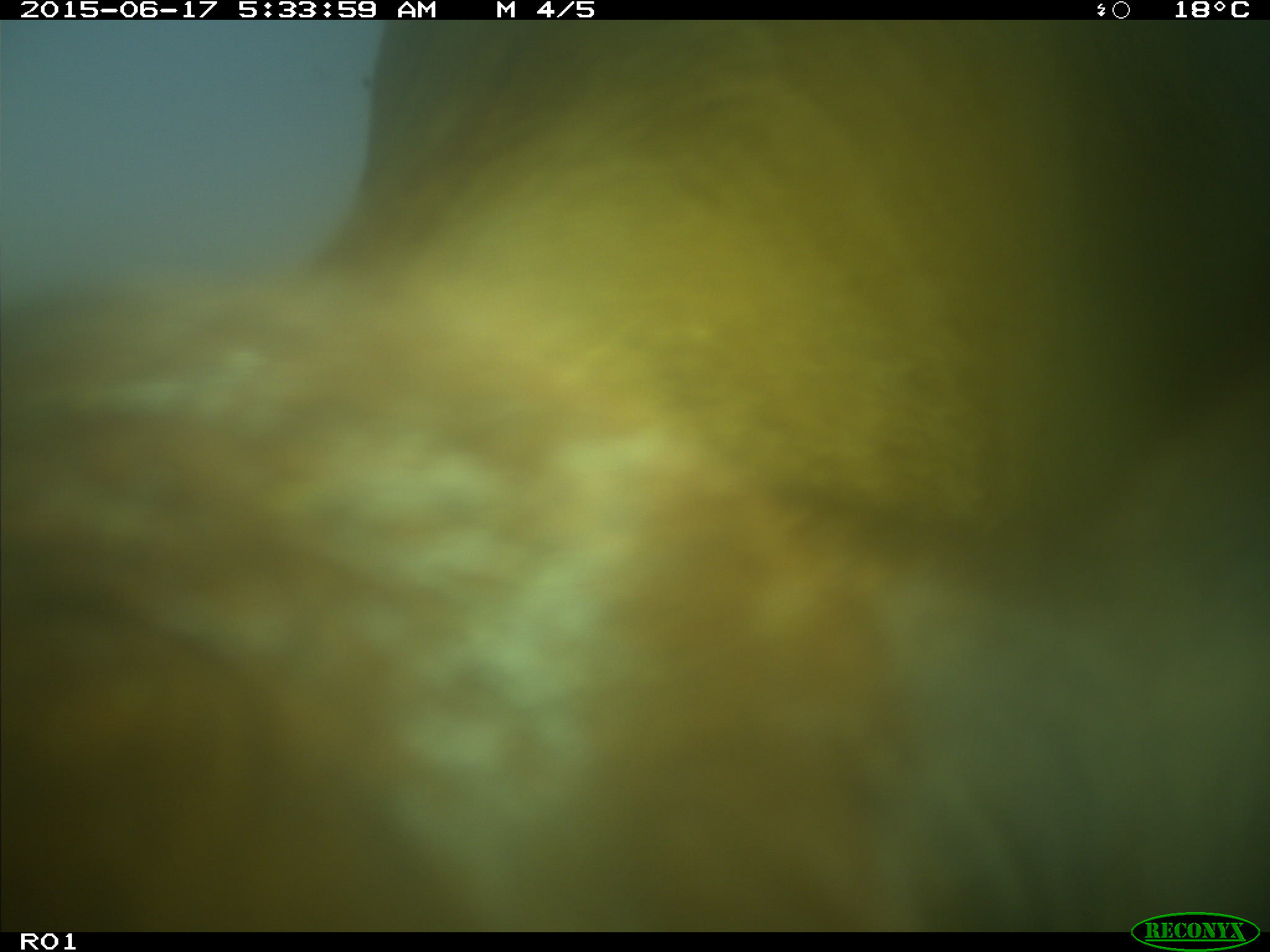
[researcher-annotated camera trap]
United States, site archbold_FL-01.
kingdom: Animalia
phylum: Chordata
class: Mammalia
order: Artiodactyla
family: Bovidae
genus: Bos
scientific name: Bos taurus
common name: domestic cow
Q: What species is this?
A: Bos taurus (domestic cow).